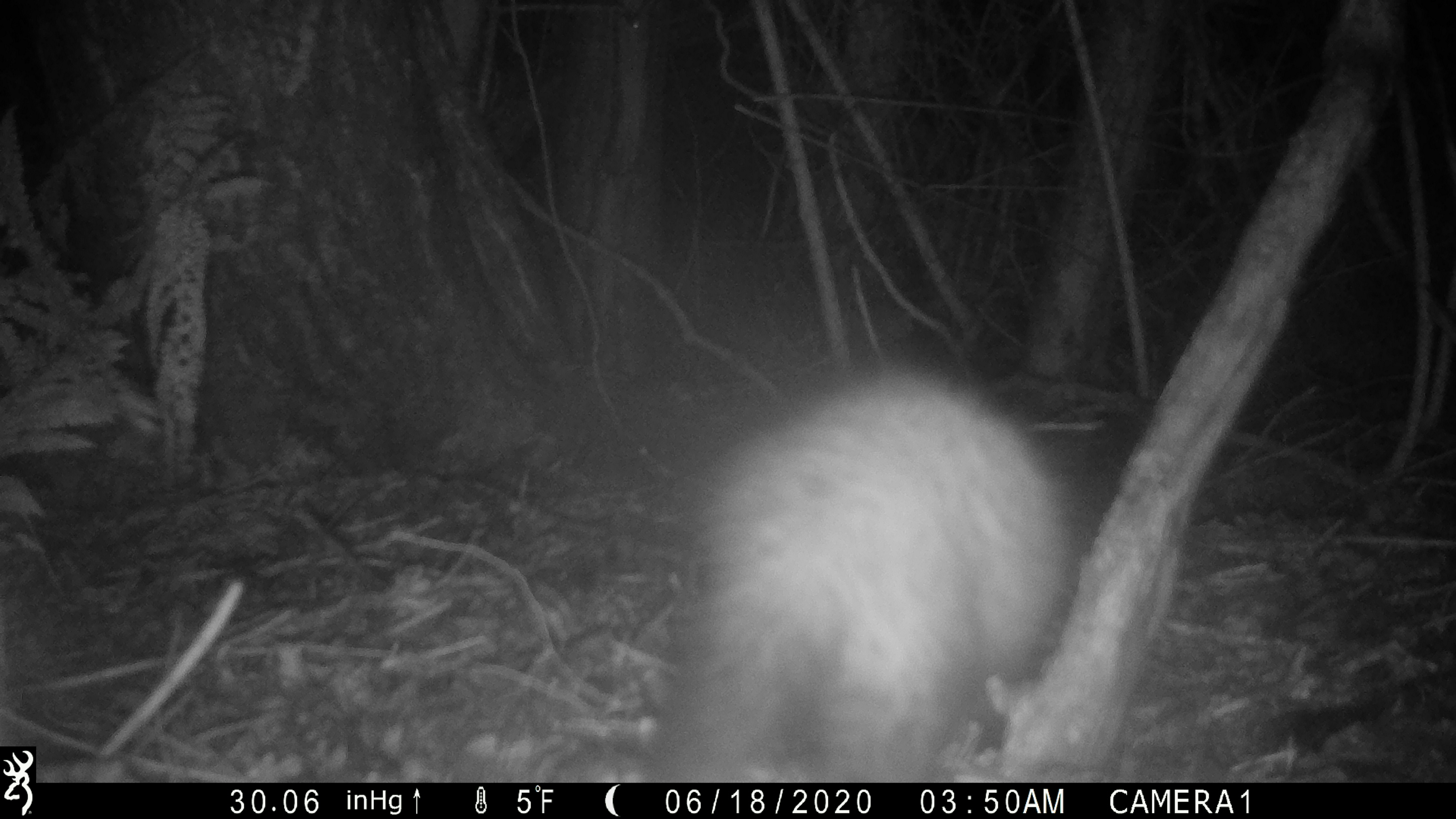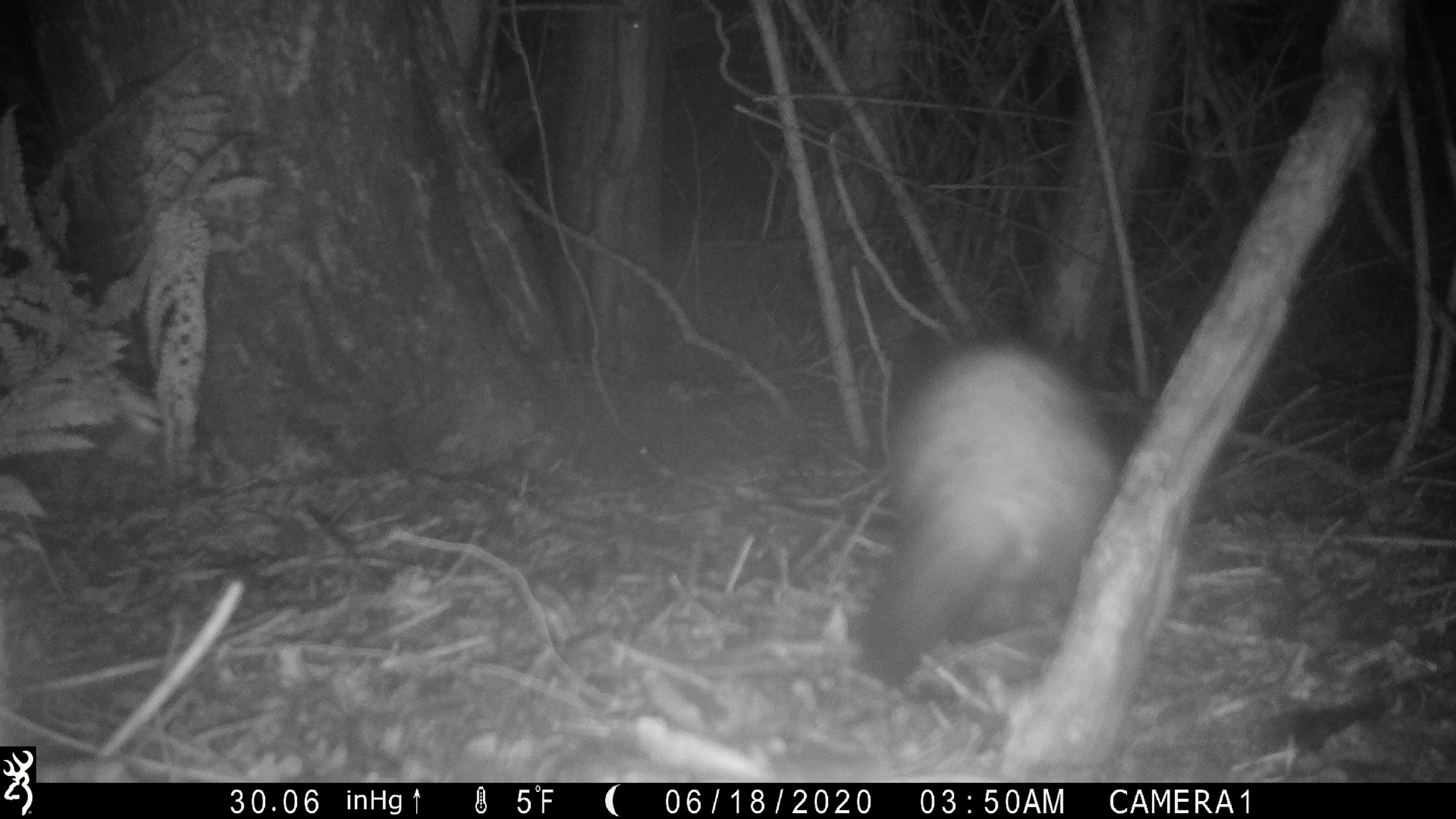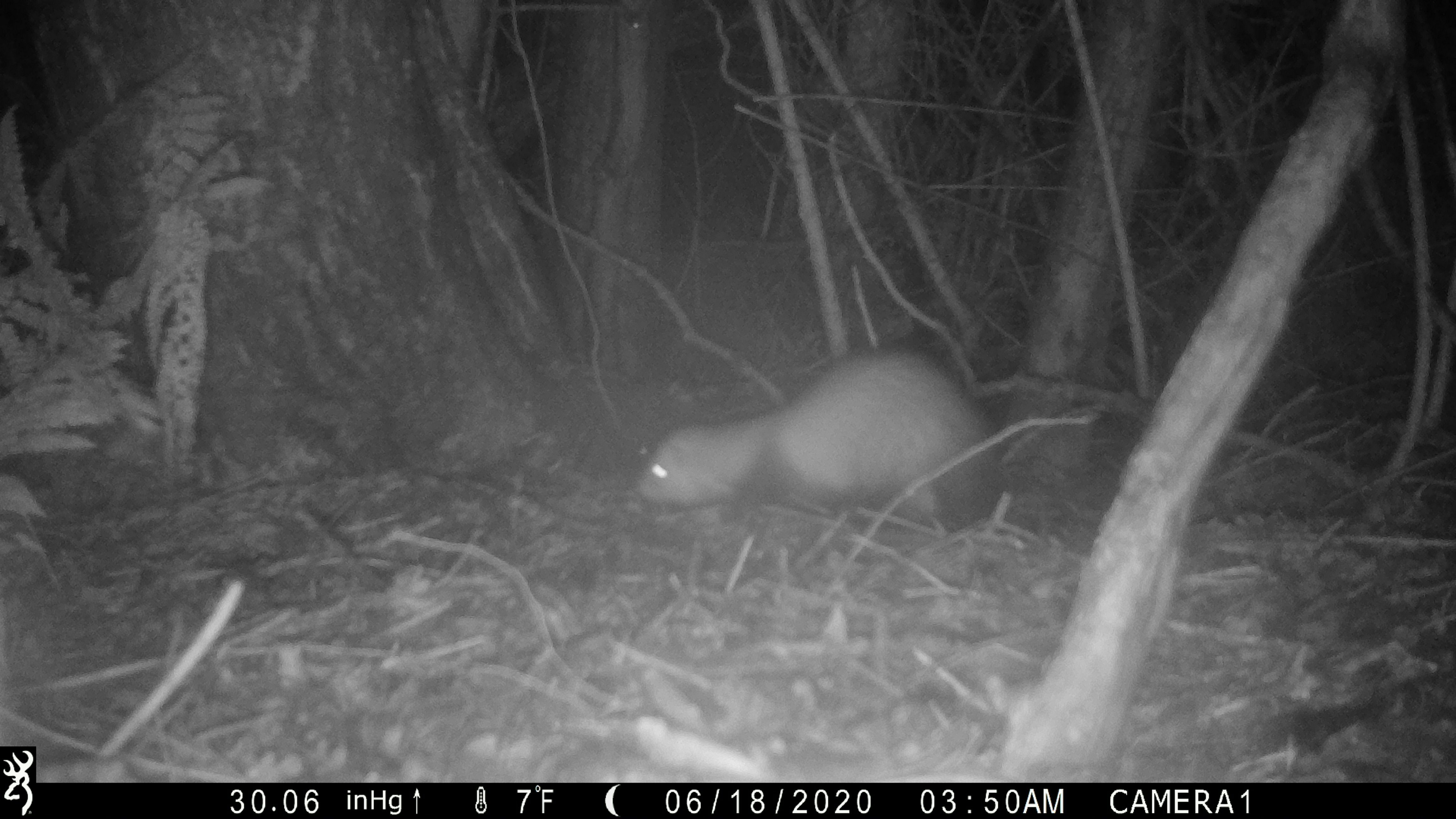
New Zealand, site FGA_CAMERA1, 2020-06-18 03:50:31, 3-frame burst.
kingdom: Animalia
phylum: Chordata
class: Mammalia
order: Carnivora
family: Mustelidae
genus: Mustela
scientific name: Mustela furo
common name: ferret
Ferret (Mustela furo).